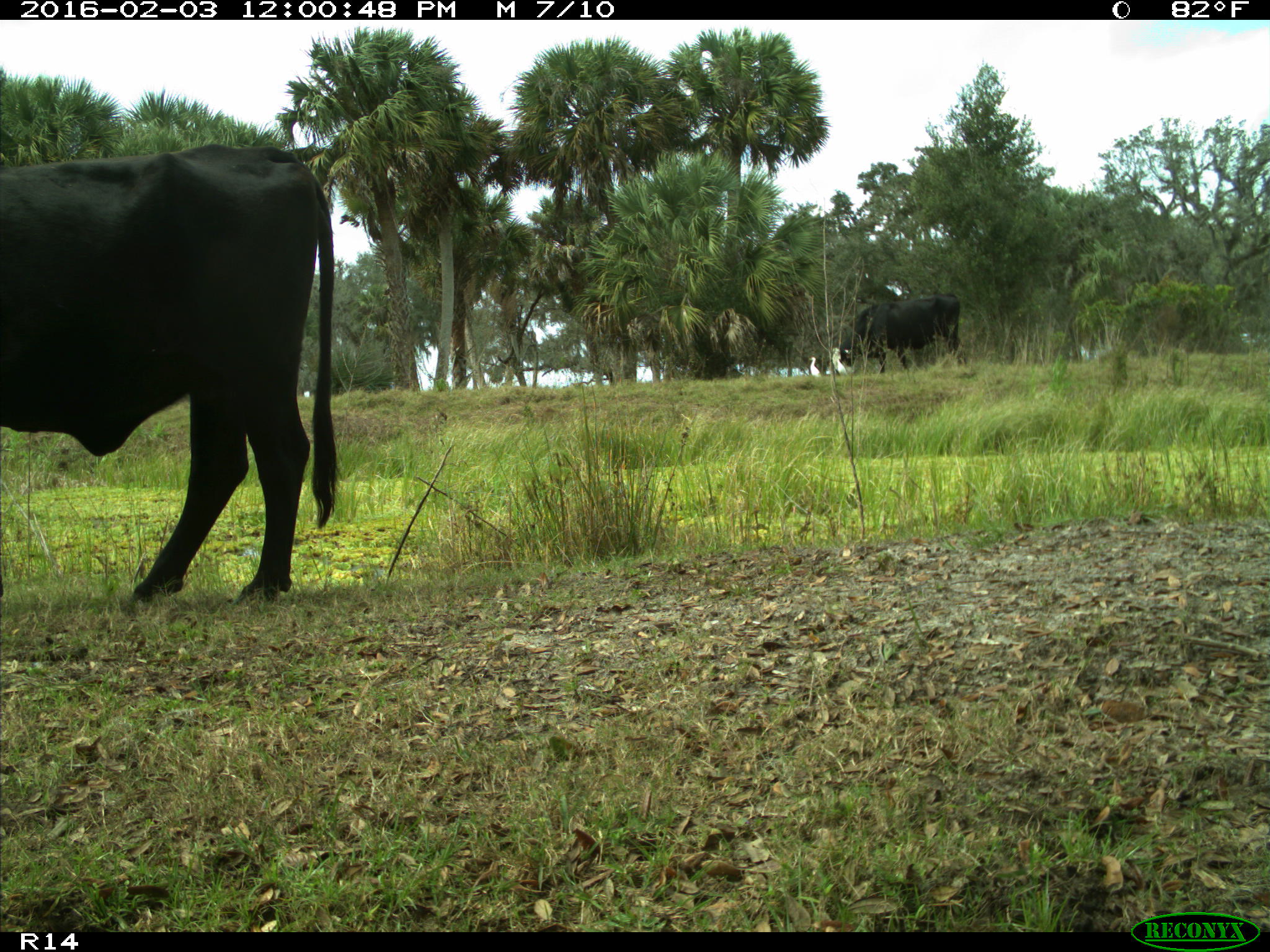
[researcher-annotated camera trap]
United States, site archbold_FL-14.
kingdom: Animalia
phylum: Chordata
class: Mammalia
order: Artiodactyla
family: Bovidae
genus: Bos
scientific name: Bos taurus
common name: domestic cow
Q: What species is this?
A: Bos taurus (domestic cow).